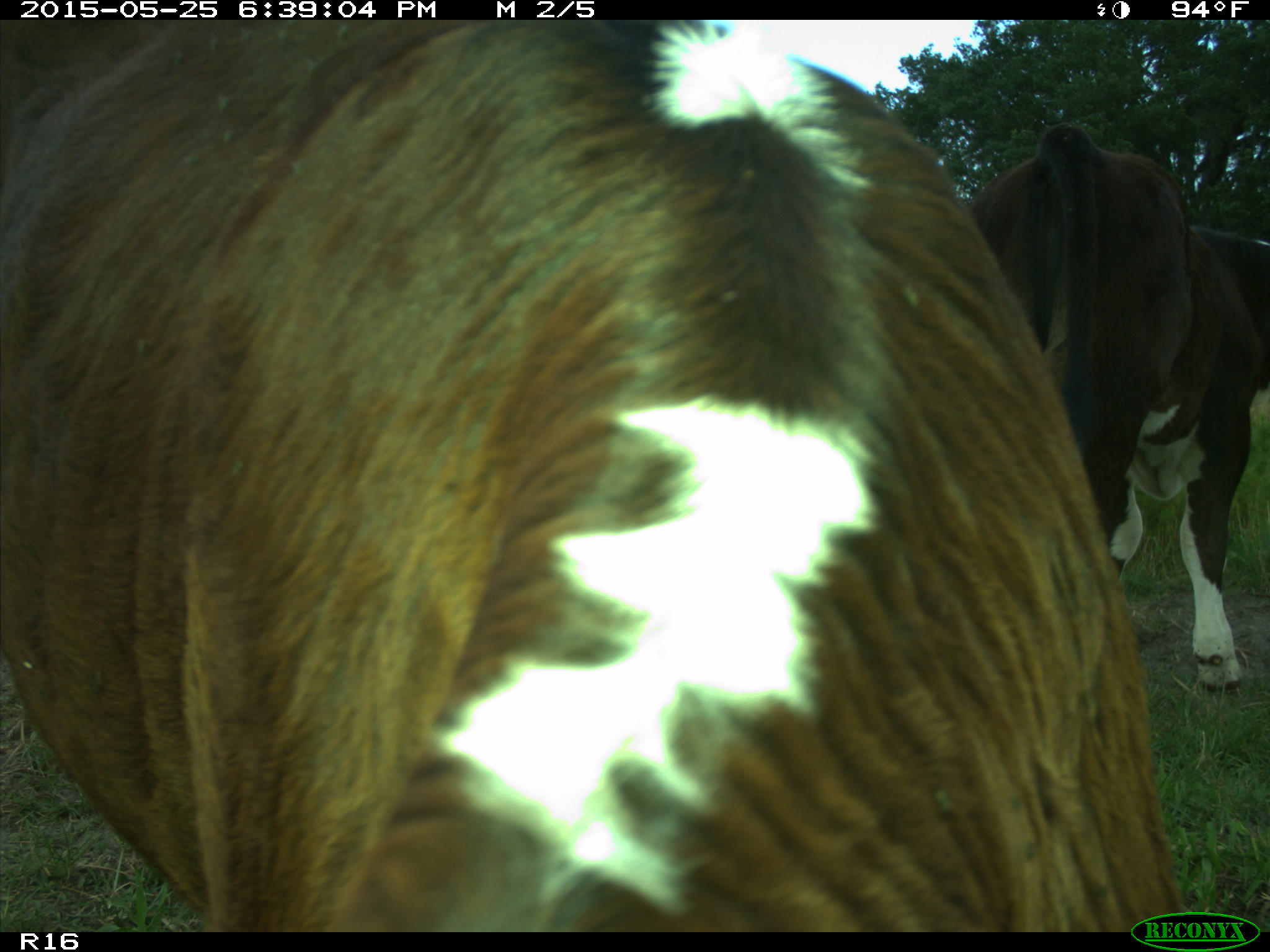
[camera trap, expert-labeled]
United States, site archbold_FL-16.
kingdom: Animalia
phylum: Chordata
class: Mammalia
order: Artiodactyla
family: Bovidae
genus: Bos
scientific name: Bos taurus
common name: domestic cow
Bos taurus (domestic cow).